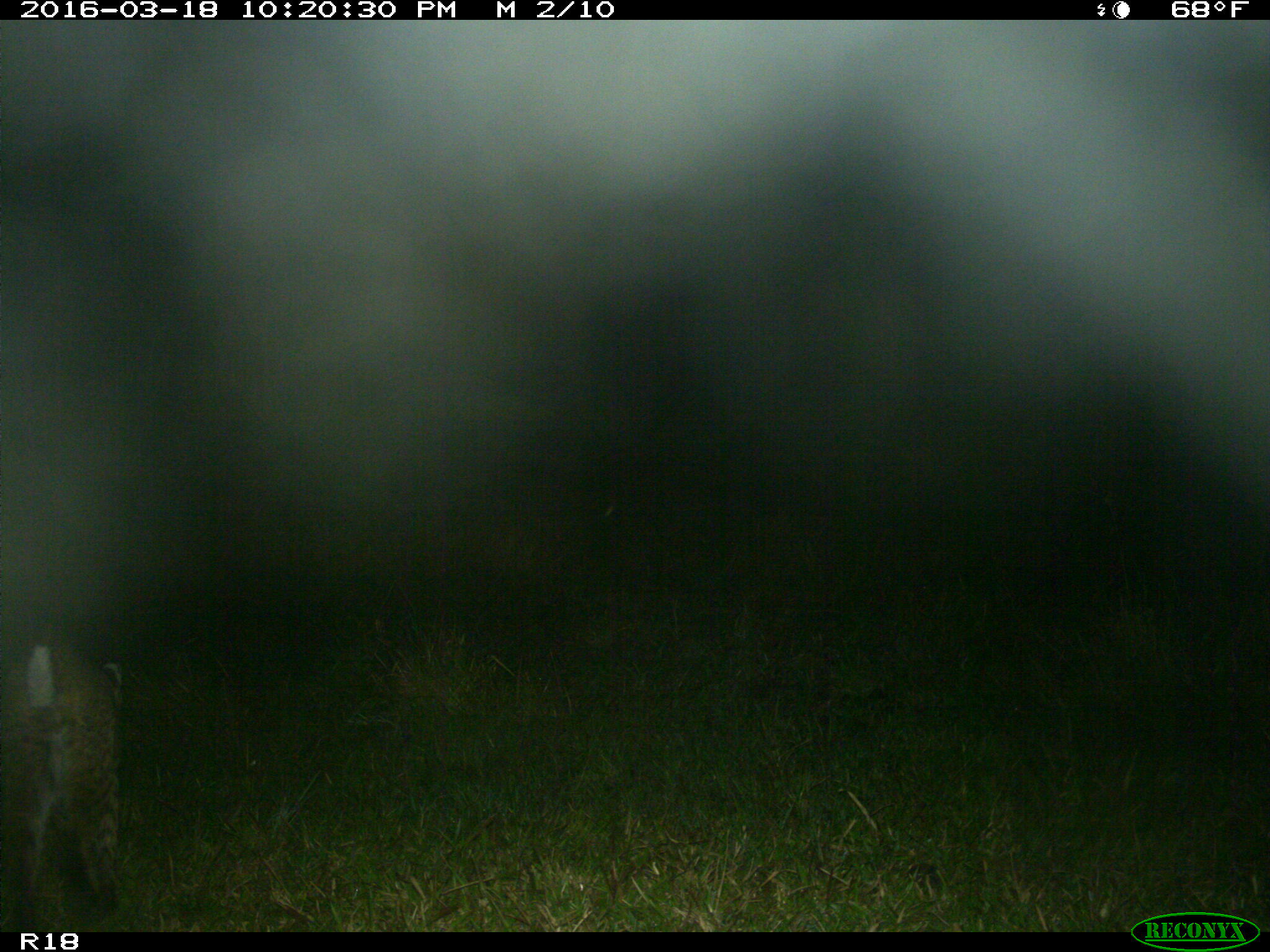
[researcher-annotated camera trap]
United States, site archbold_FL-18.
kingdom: Animalia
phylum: Chordata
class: Mammalia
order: Carnivora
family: Felidae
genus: Lynx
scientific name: Lynx rufus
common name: bobcat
Lynx rufus (bobcat).